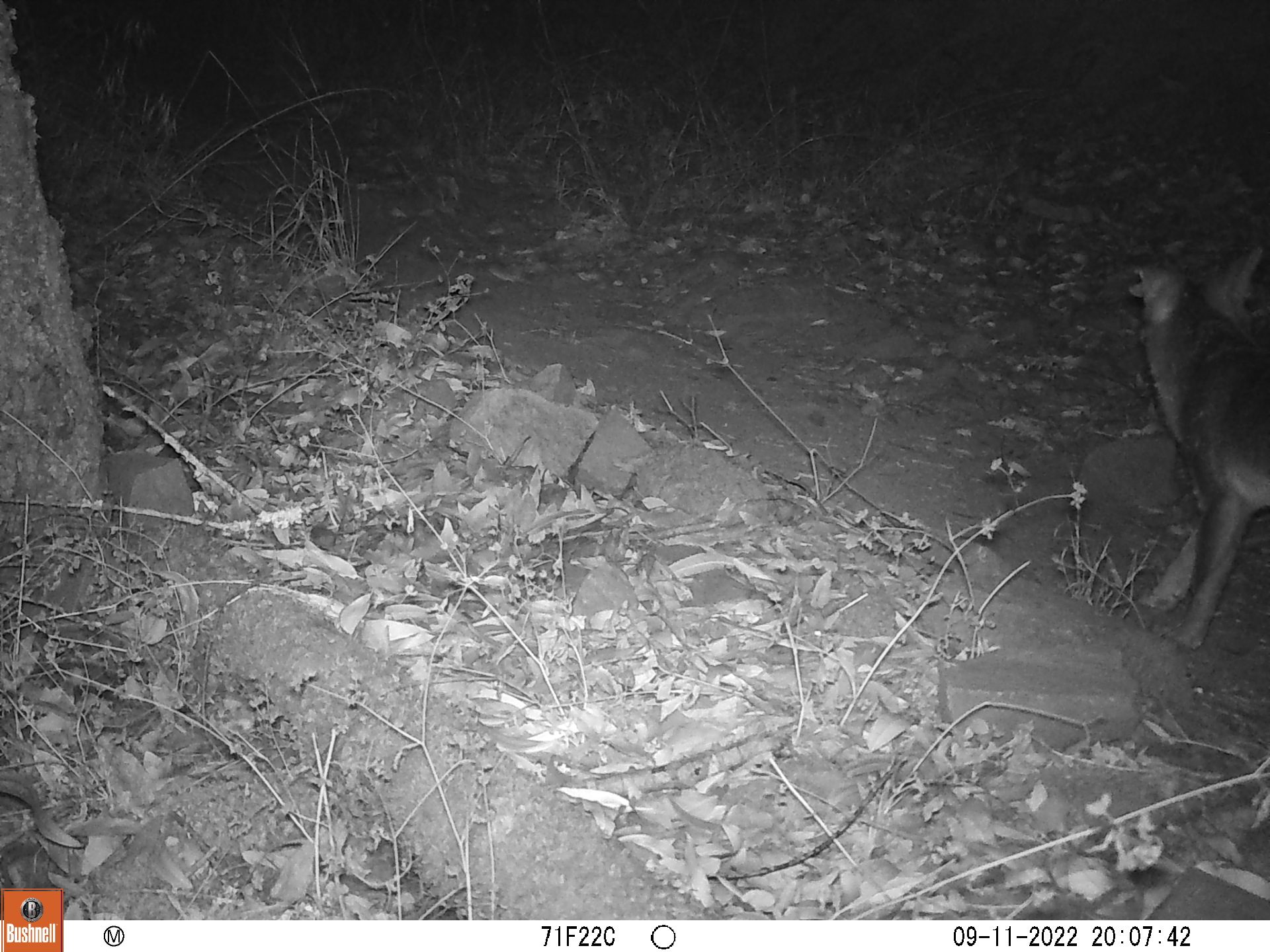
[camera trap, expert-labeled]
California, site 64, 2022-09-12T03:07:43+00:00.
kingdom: Animalia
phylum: Chordata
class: Mammalia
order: Carnivora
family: Canidae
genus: Urocyon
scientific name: Urocyon cinereoargenteus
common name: gray fox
Gray fox (Urocyon cinereoargenteus).